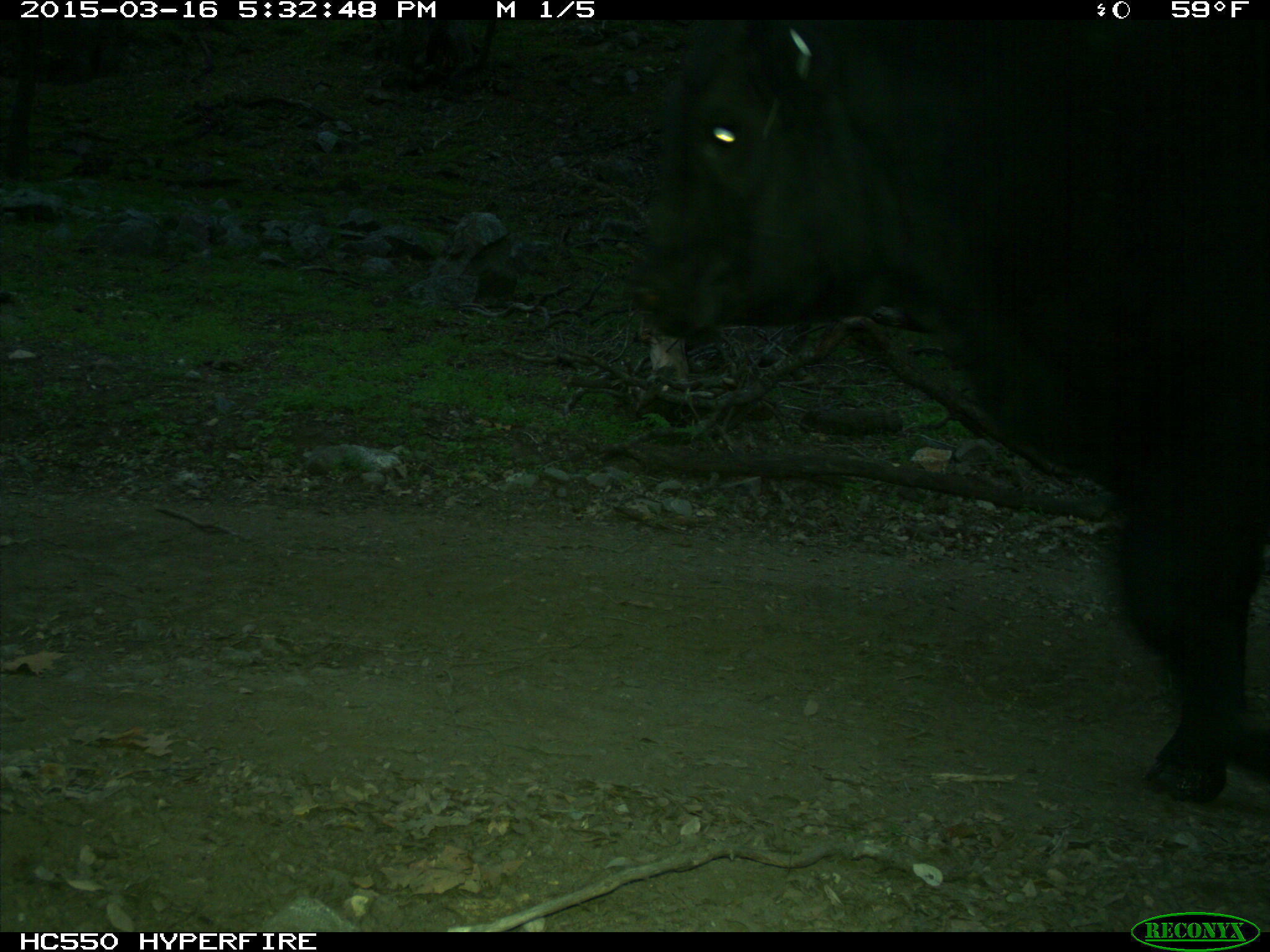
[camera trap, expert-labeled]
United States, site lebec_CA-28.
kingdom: Animalia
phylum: Chordata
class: Mammalia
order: Artiodactyla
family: Bovidae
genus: Bos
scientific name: Bos taurus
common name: domestic cow